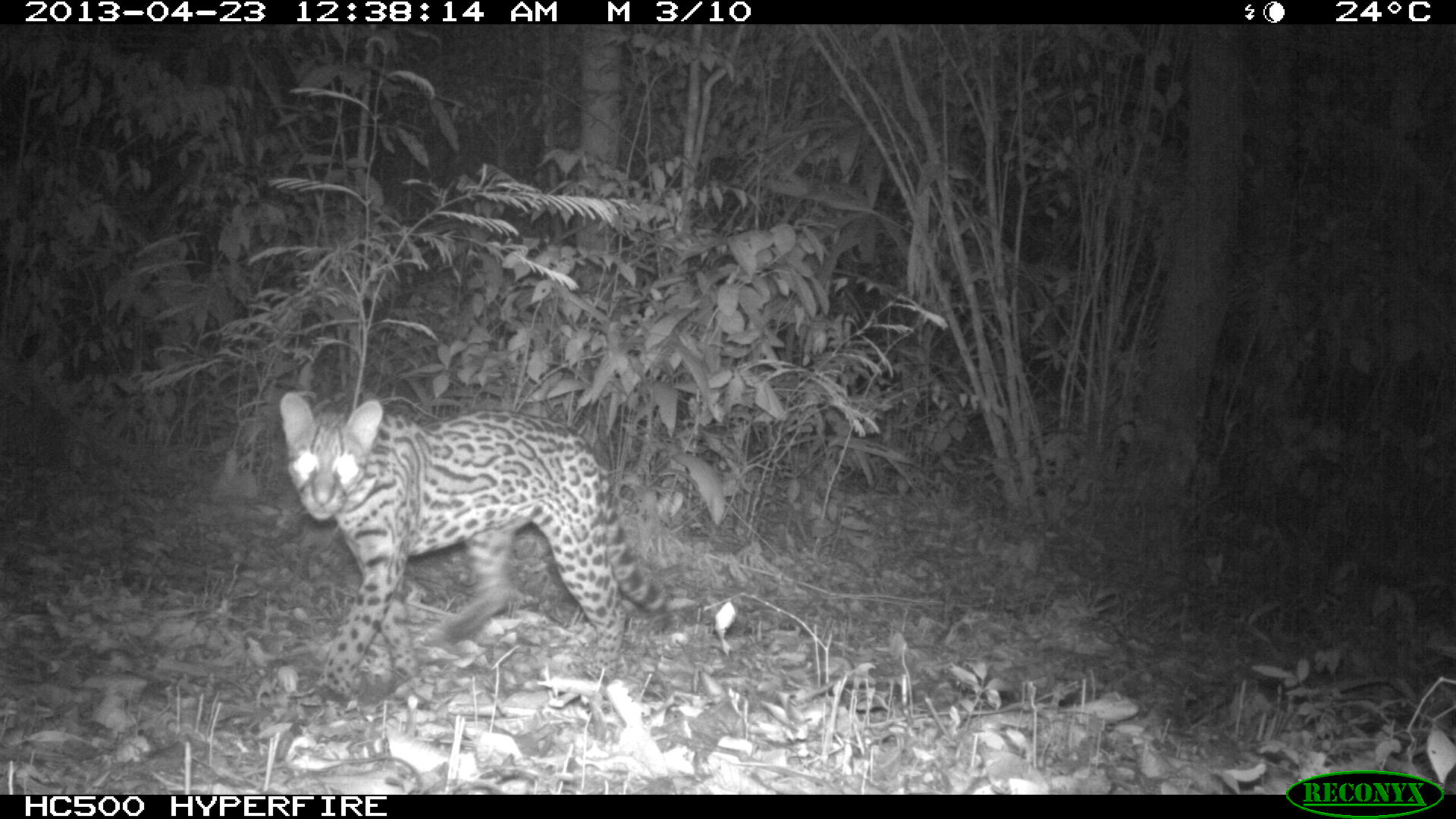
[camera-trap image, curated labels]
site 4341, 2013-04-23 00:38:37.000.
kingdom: Animalia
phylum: Chordata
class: Mammalia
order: Carnivora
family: Felidae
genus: Leopardus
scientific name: Leopardus pardalis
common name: ocelot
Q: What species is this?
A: Leopardus pardalis (ocelot).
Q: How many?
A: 1.